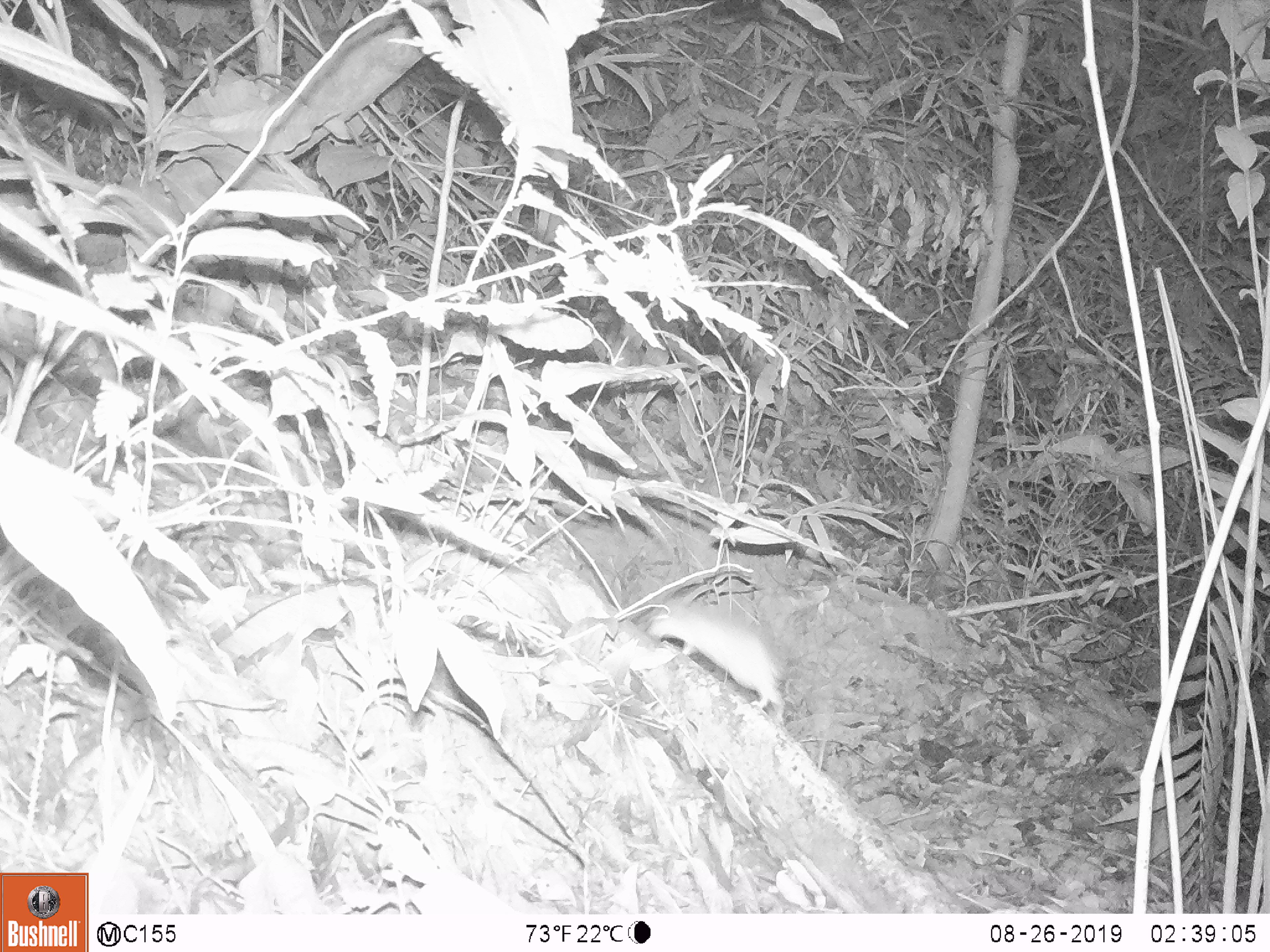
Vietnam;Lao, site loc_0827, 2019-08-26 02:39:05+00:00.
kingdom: Animalia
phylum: Chordata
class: Mammalia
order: Rodentia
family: Muridae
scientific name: Muridae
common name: old-world mice and rats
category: unidentified murid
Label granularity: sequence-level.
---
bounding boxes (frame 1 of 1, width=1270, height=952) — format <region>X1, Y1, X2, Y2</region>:
unidentified murid: <region>645, 596, 784, 726</region>